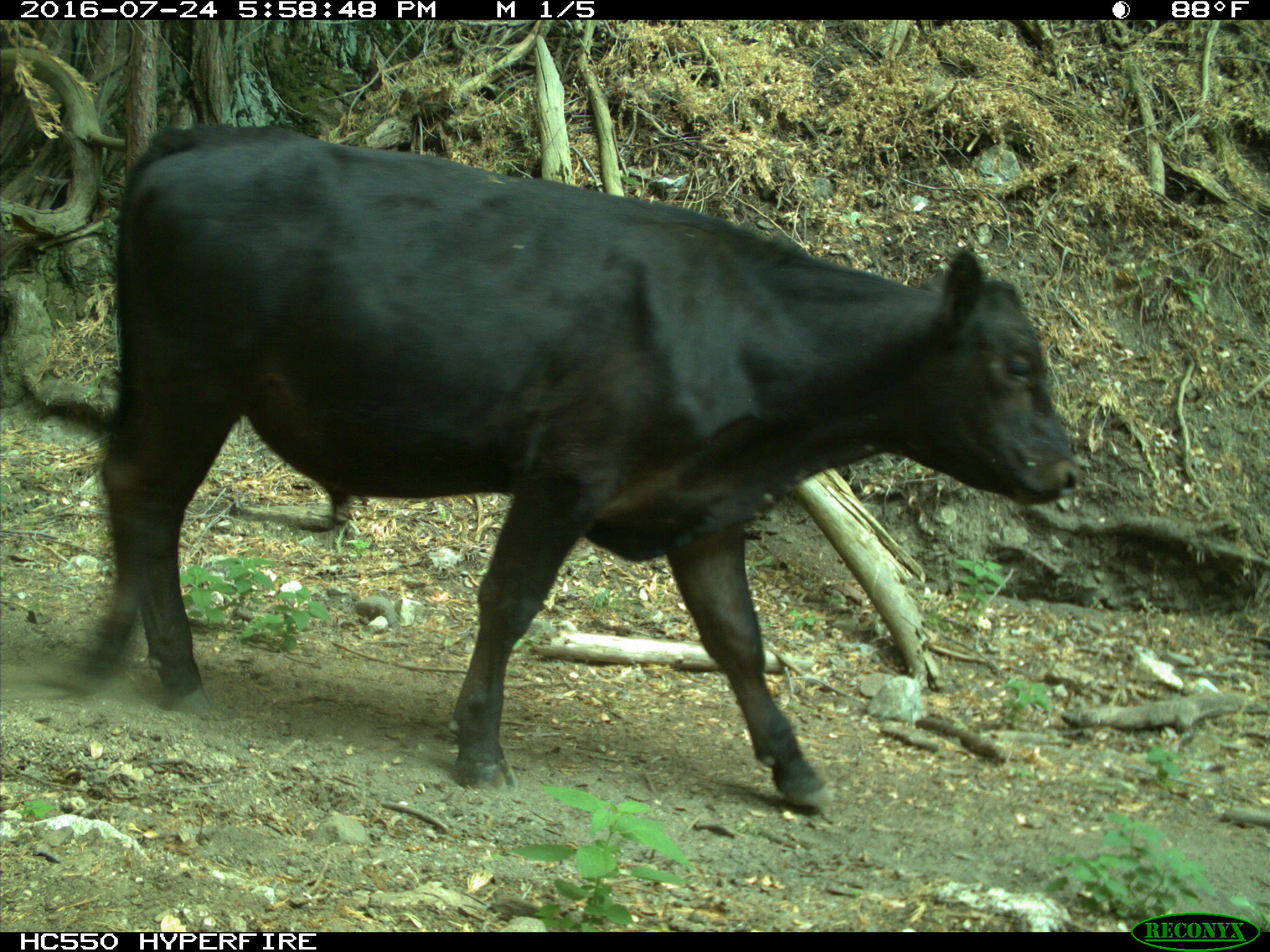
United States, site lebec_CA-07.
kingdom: Animalia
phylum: Chordata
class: Mammalia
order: Artiodactyla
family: Bovidae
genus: Bos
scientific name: Bos taurus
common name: domestic cow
Bos taurus (domestic cow).